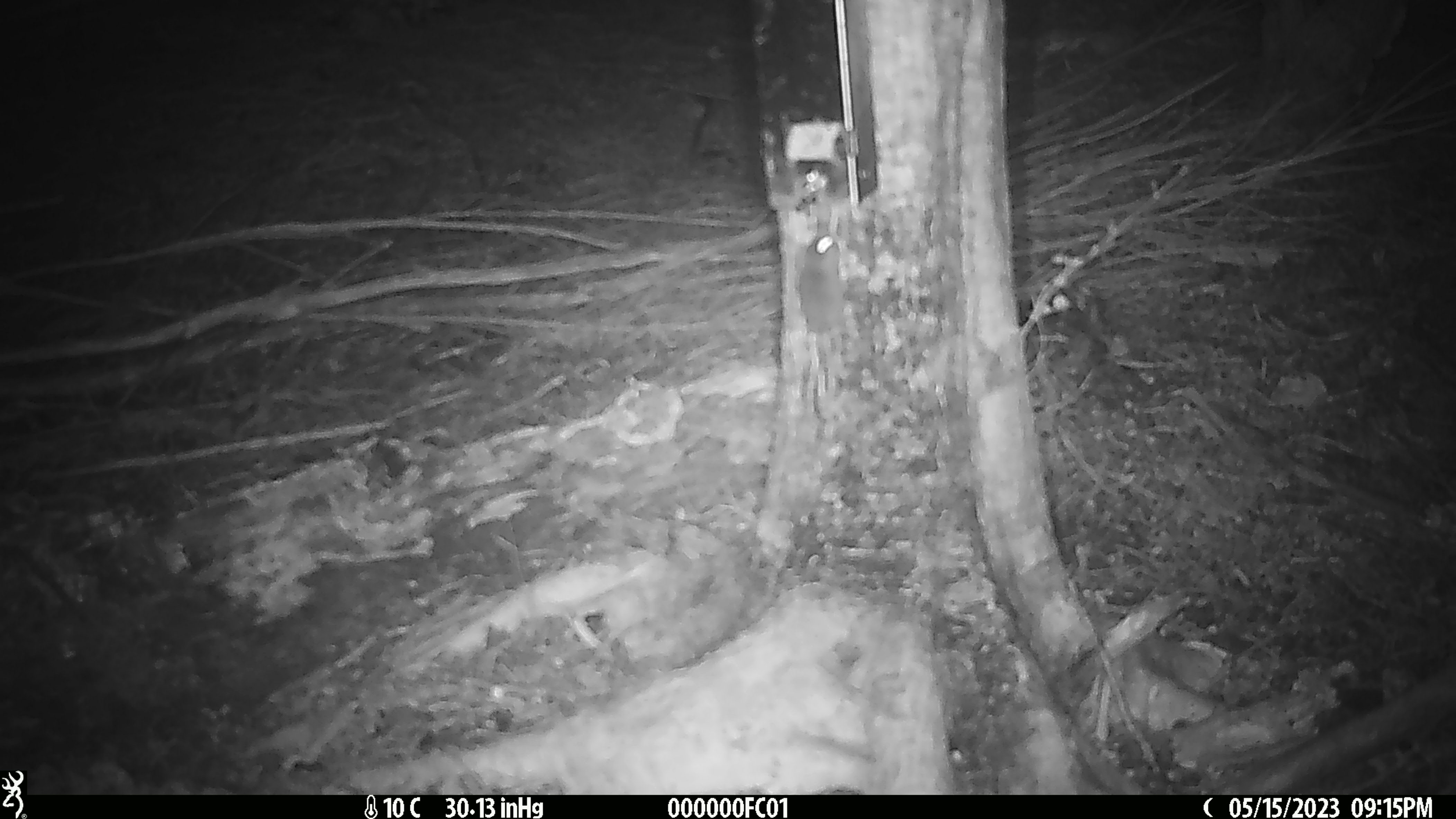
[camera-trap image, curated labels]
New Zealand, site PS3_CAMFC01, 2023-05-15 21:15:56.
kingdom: Animalia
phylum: Chordata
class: Mammalia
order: Rodentia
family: Muridae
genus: Mus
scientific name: Mus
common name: mouse